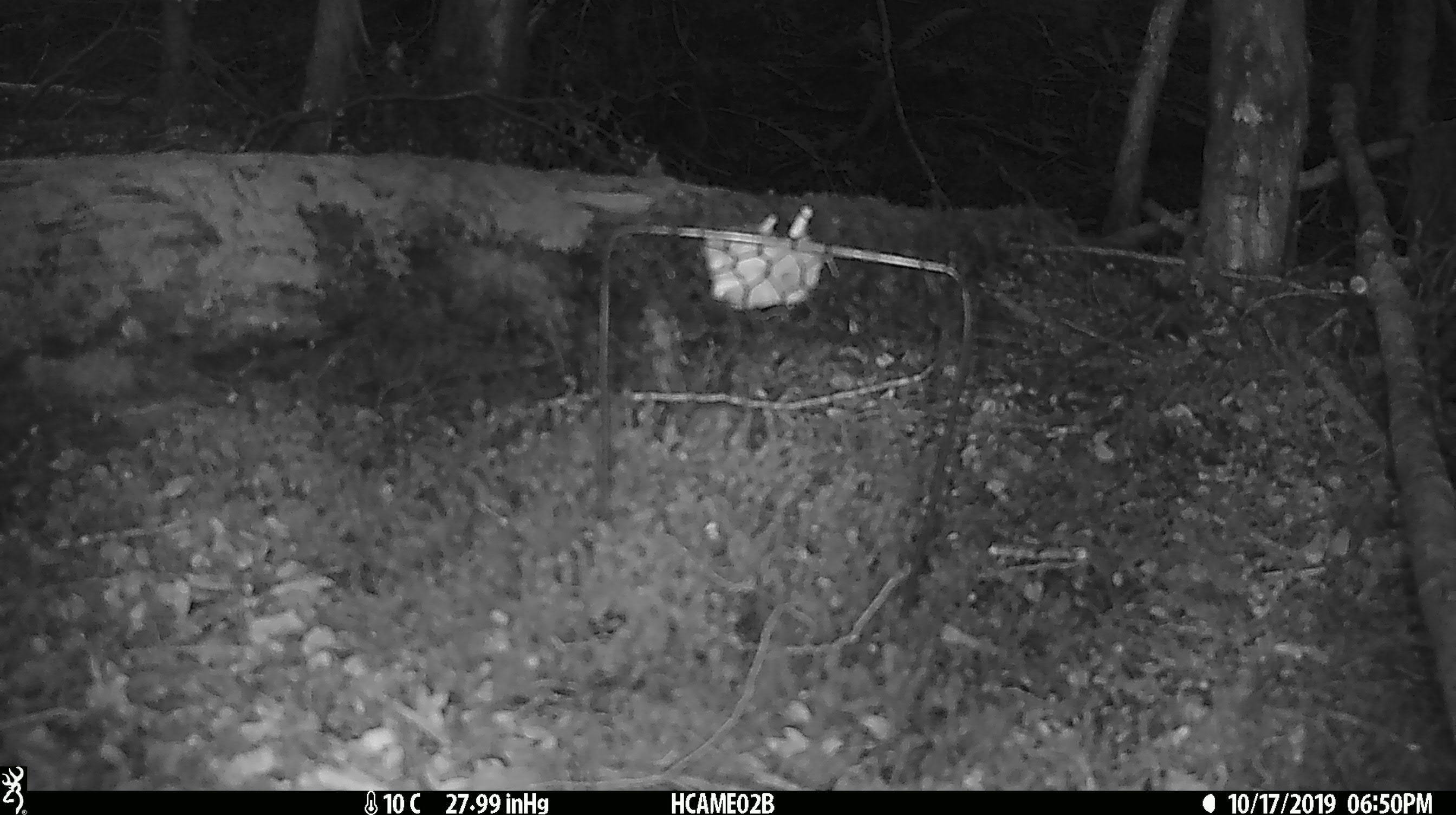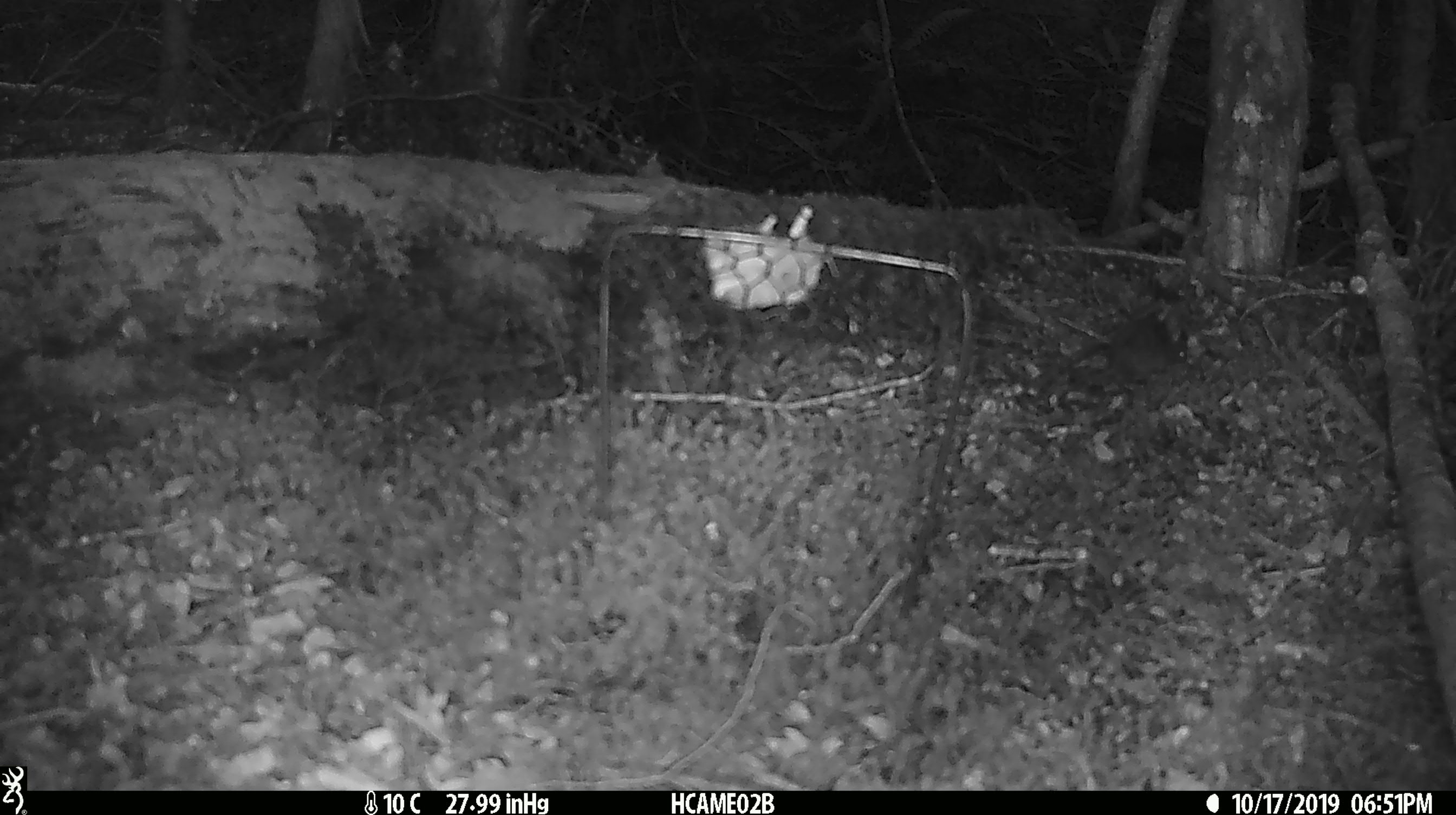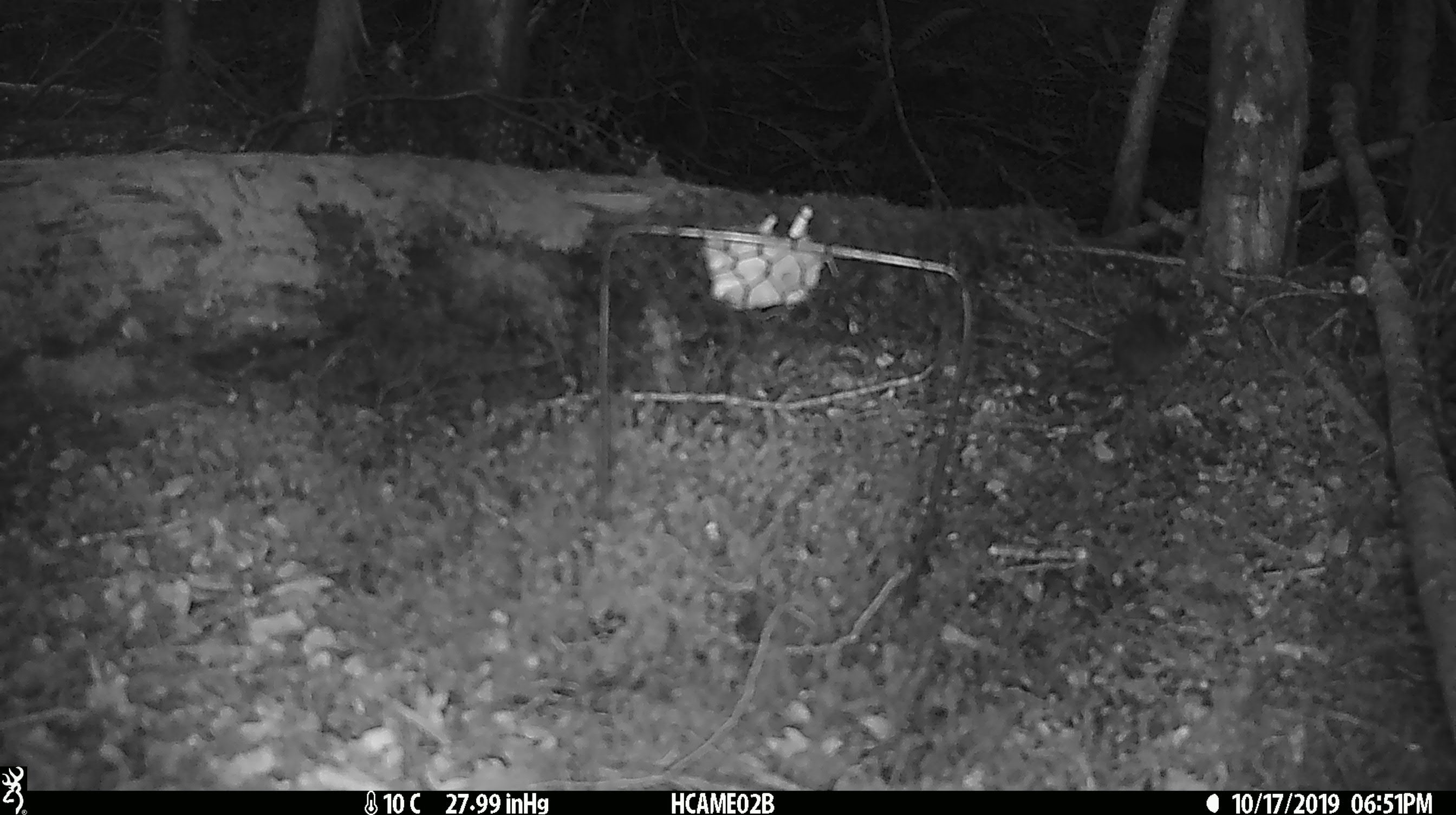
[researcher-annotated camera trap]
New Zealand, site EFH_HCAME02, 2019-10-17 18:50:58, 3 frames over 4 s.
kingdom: Animalia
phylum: Chordata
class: Mammalia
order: Rodentia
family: Muridae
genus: Mus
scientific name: Mus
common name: mouse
Mouse (Mus).